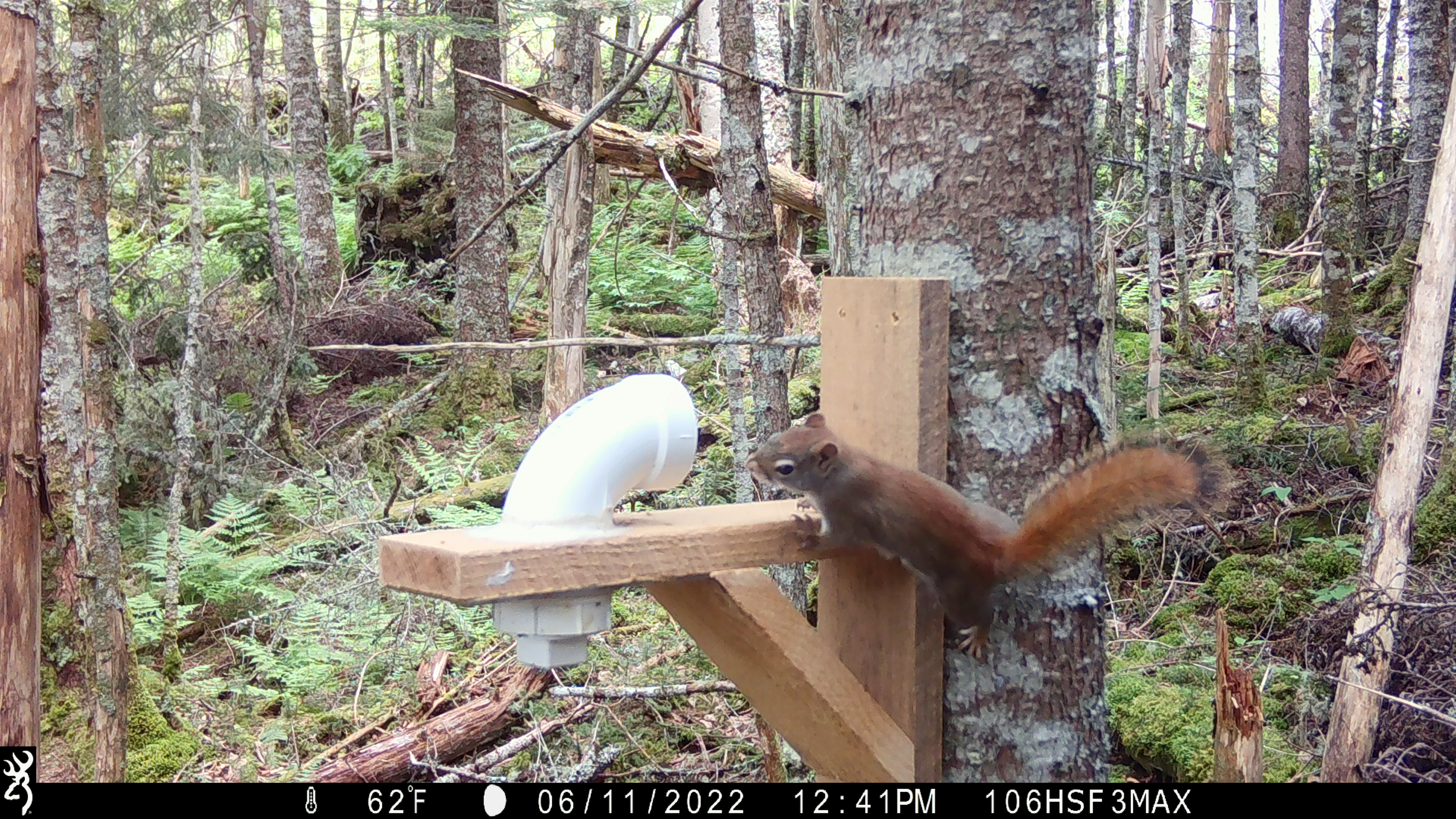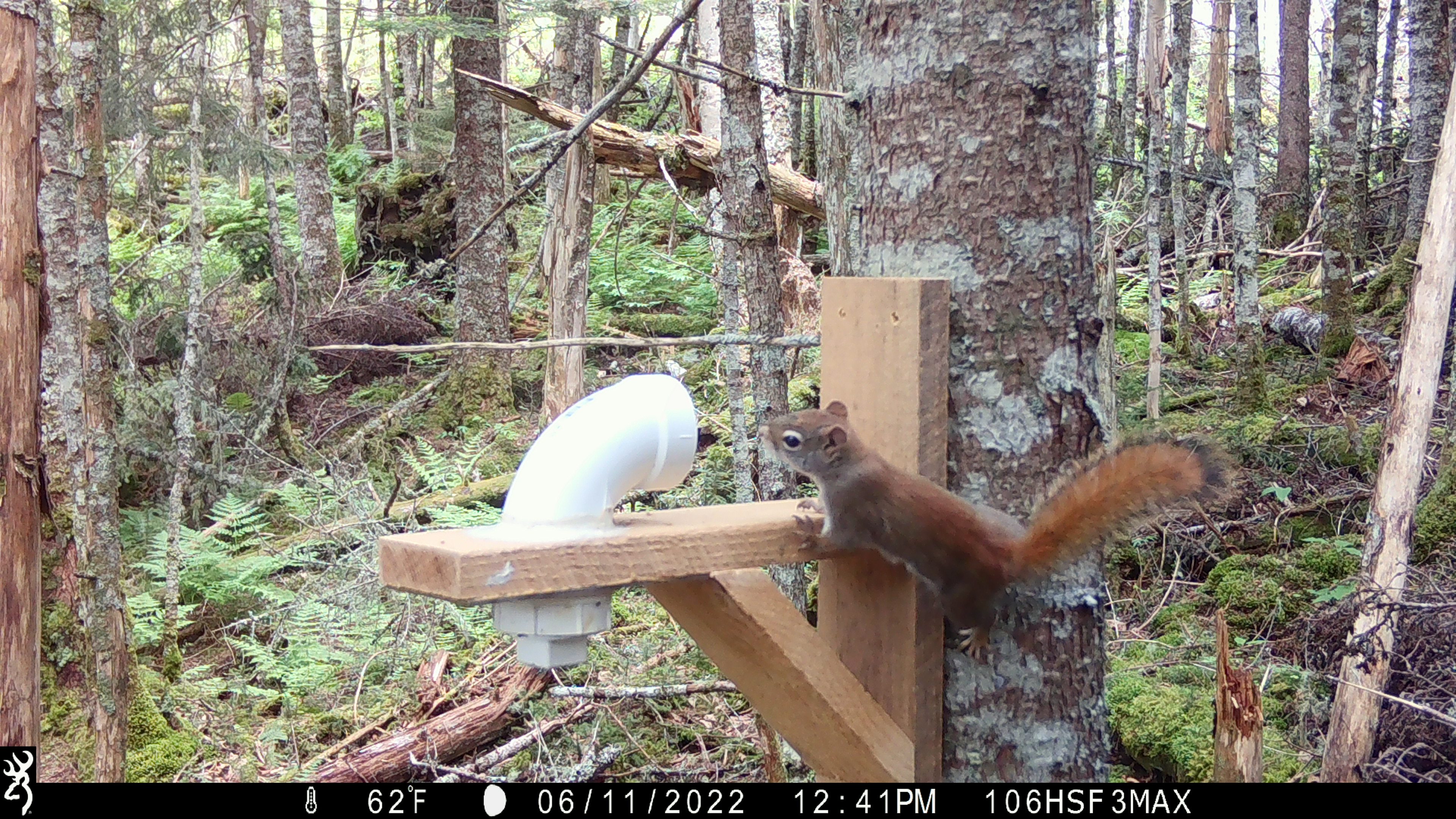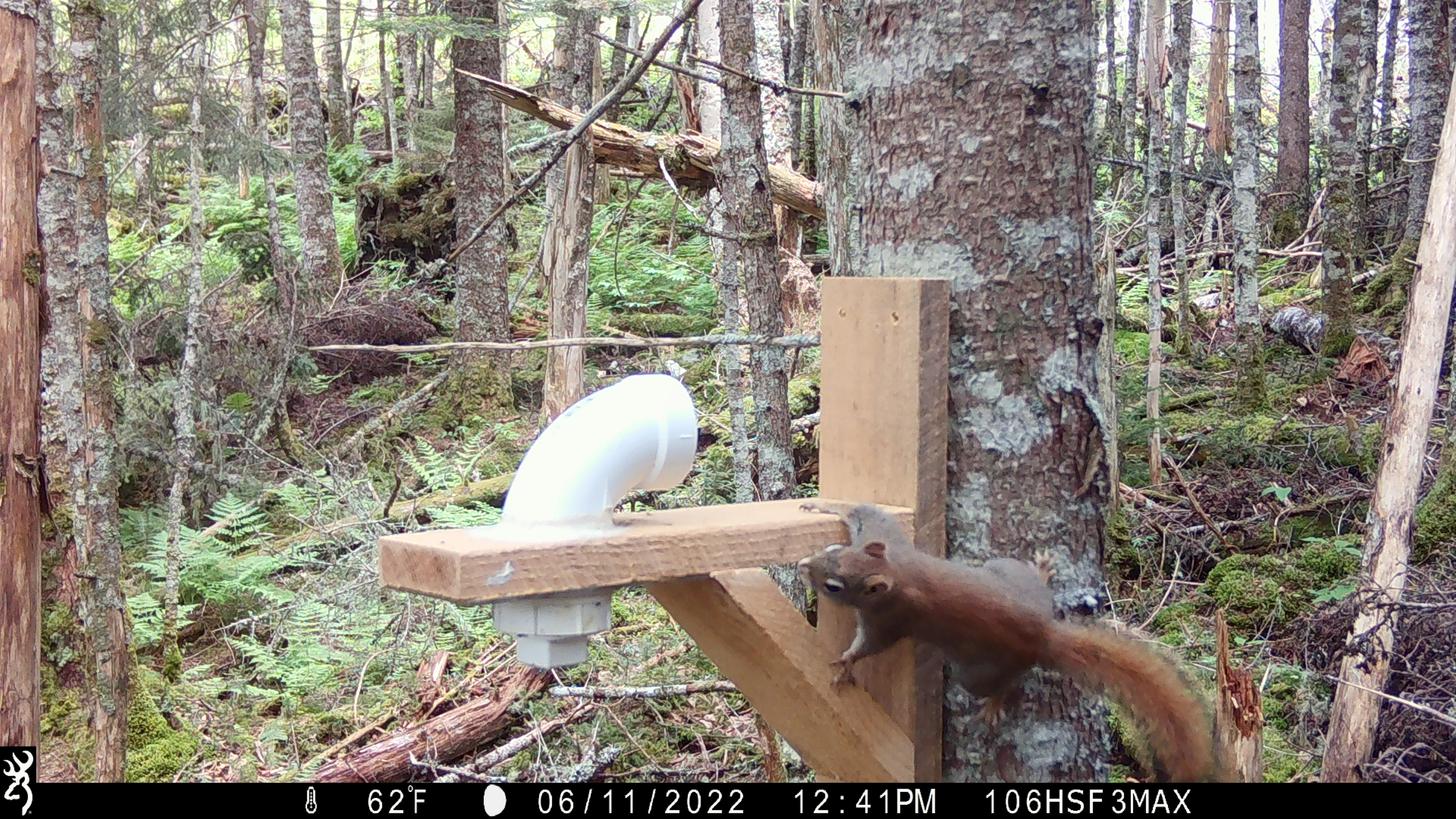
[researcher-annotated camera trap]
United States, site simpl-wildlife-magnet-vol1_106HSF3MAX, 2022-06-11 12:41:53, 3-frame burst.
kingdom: Animalia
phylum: Chordata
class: Mammalia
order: Rodentia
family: Sciuridae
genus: Tamiasciurus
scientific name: Tamiasciurus hudsonicus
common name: red squirrel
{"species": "red squirrel (Tamiasciurus hudsonicus)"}